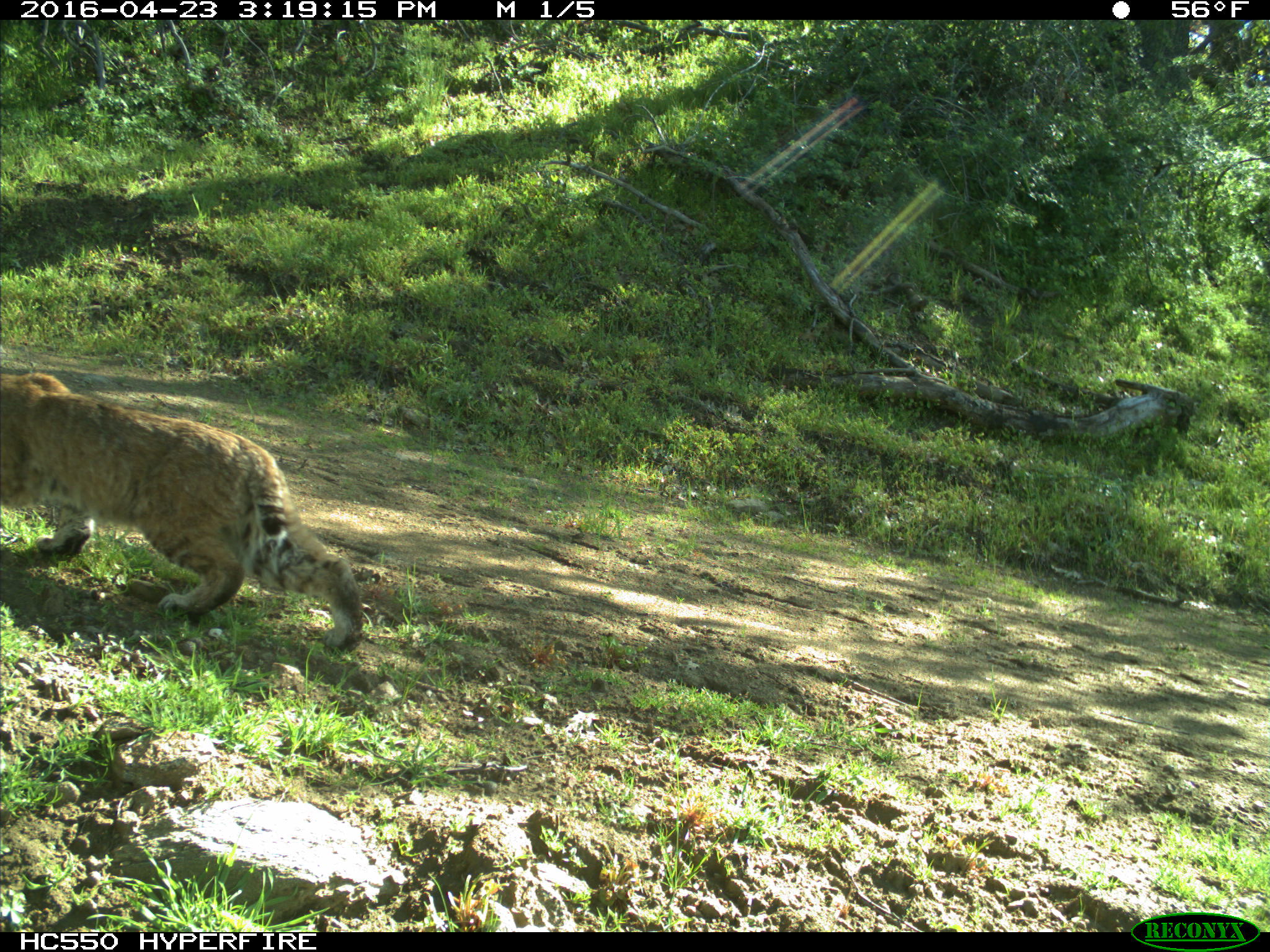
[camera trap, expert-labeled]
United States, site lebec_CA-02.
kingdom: Animalia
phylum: Chordata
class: Mammalia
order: Carnivora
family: Felidae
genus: Lynx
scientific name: Lynx rufus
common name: bobcat